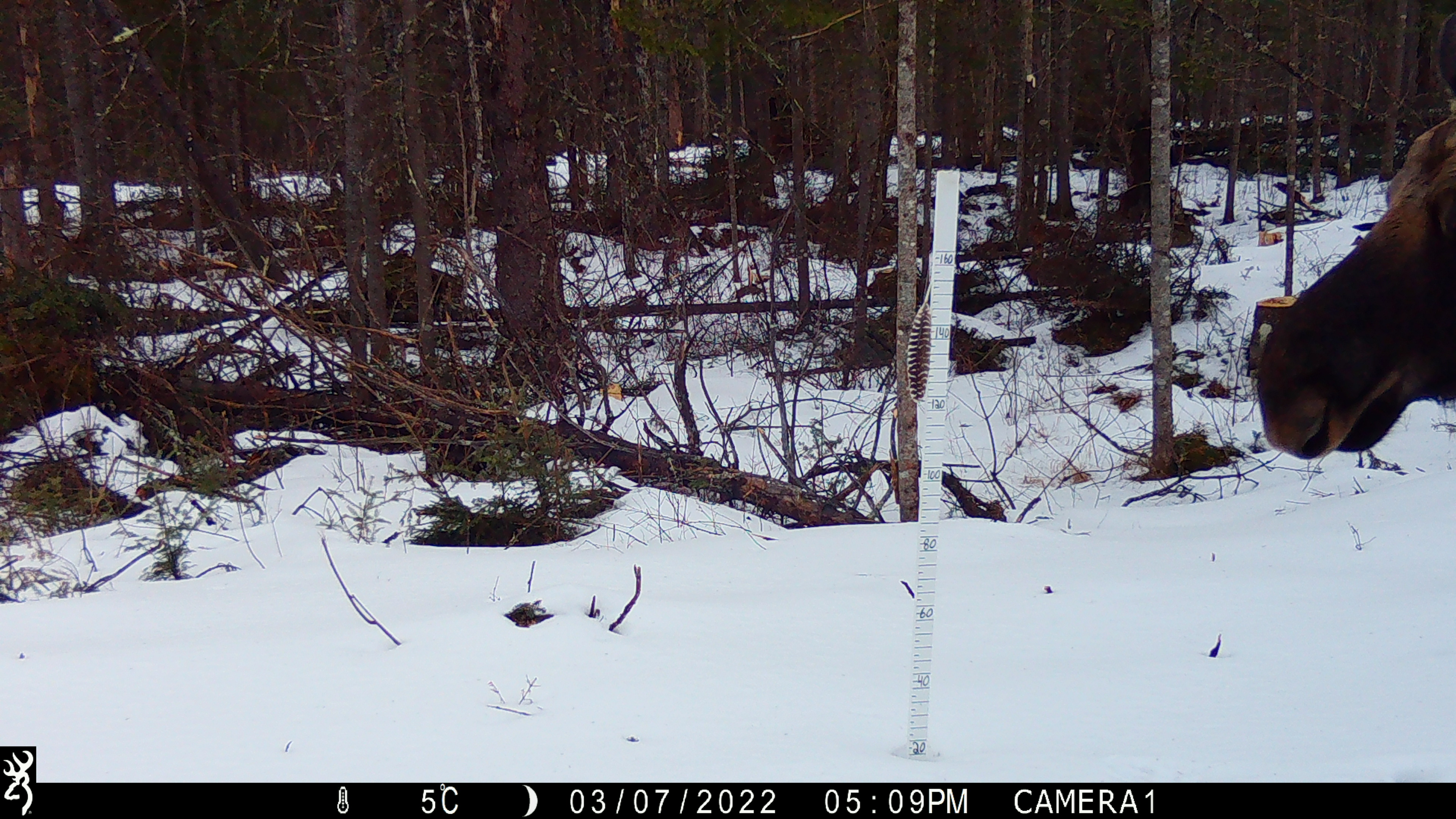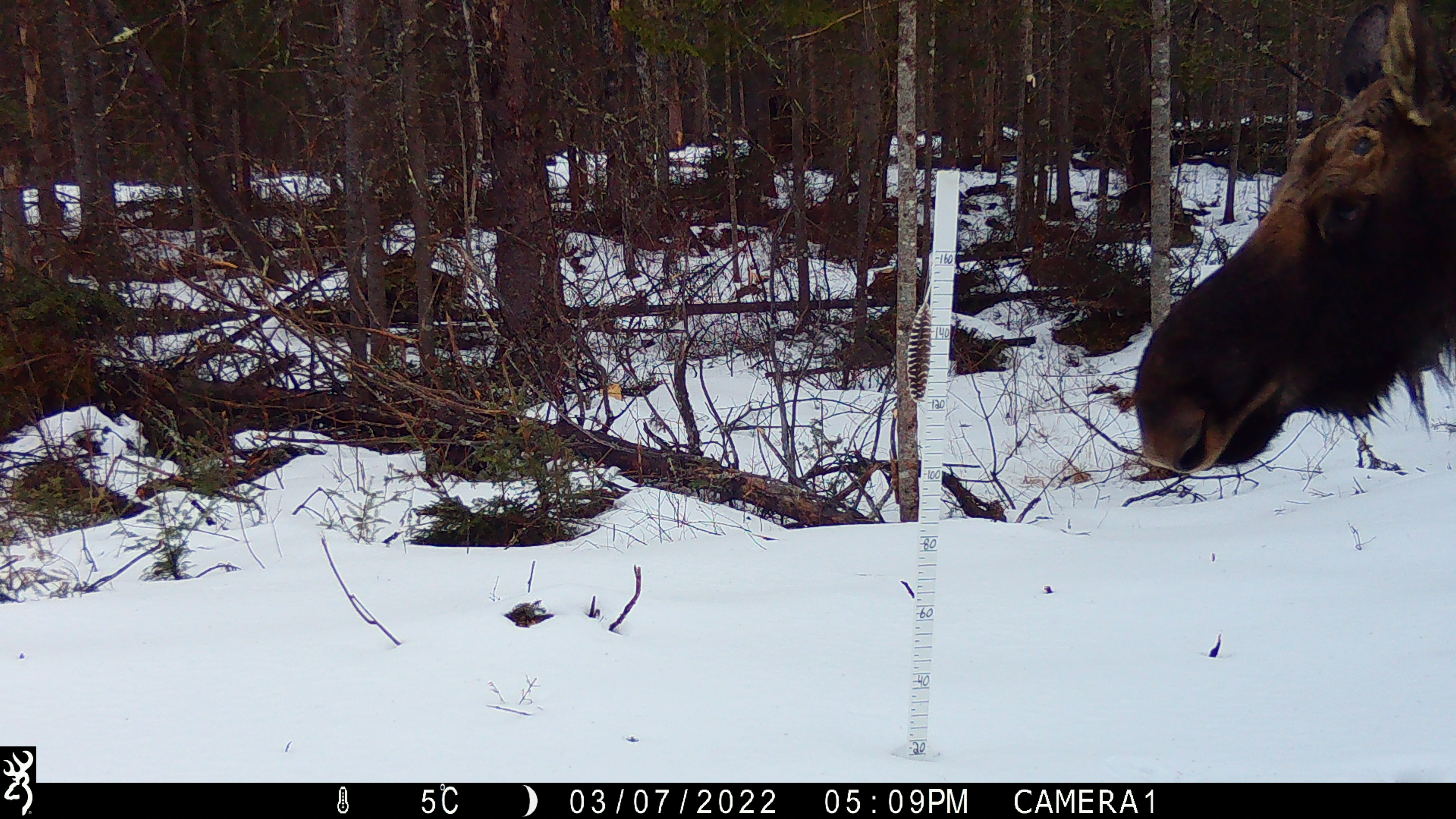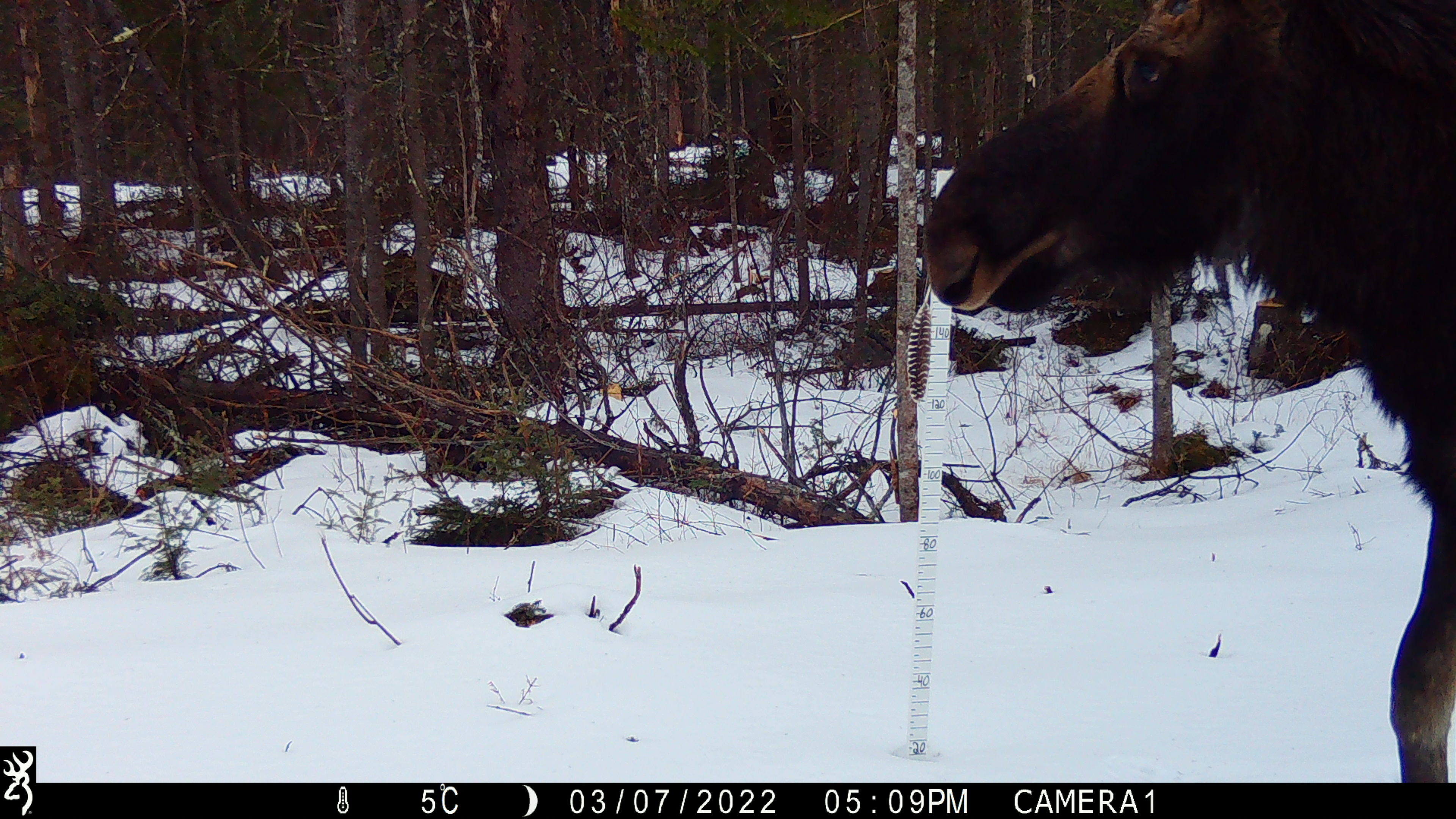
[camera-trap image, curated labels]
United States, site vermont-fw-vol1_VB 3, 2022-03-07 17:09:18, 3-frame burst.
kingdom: Animalia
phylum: Chordata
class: Mammalia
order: Artiodactyla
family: Cervidae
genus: Alces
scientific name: Alces alces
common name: moose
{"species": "moose (Alces alces)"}